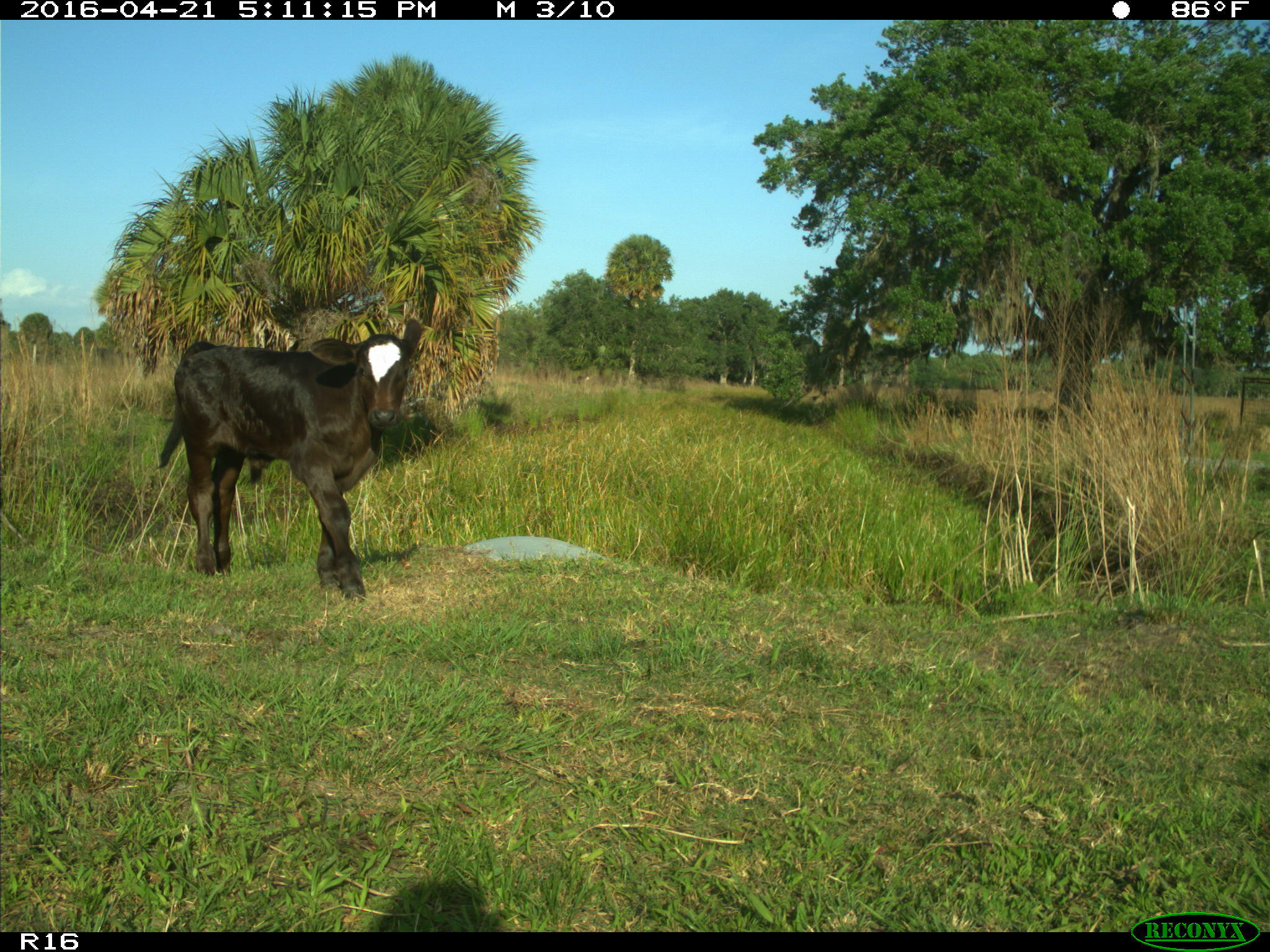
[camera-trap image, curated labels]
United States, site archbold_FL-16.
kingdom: Animalia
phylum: Chordata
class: Mammalia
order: Artiodactyla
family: Bovidae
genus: Bos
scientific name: Bos taurus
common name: domestic cow